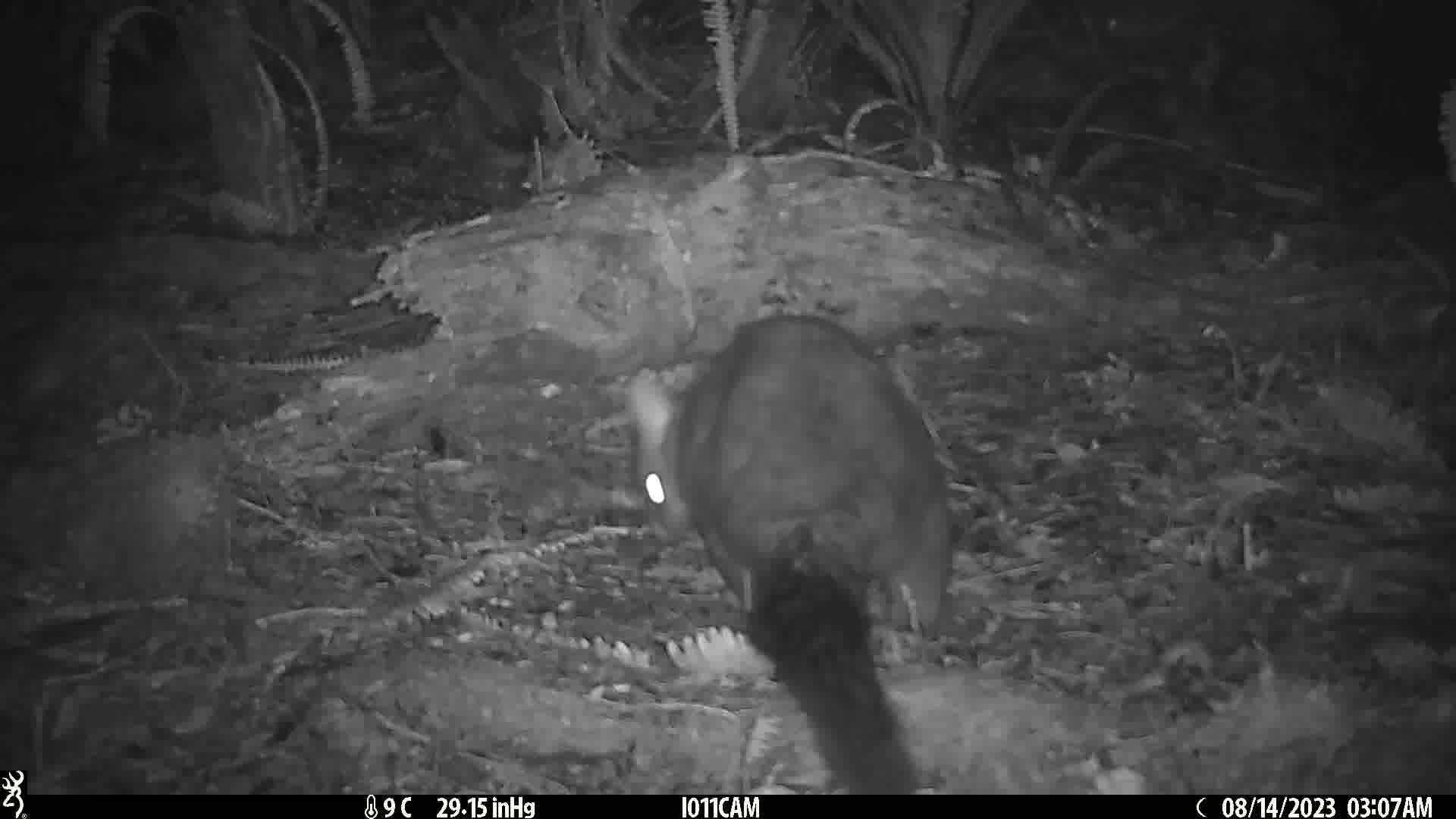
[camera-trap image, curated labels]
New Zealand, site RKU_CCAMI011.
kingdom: Animalia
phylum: Chordata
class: Mammalia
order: Diprotodontia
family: Phalangeridae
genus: Trichosurus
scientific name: Trichosurus vulpecula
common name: common brushtail possum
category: possum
Possum (common brushtail possum) (Trichosurus vulpecula).